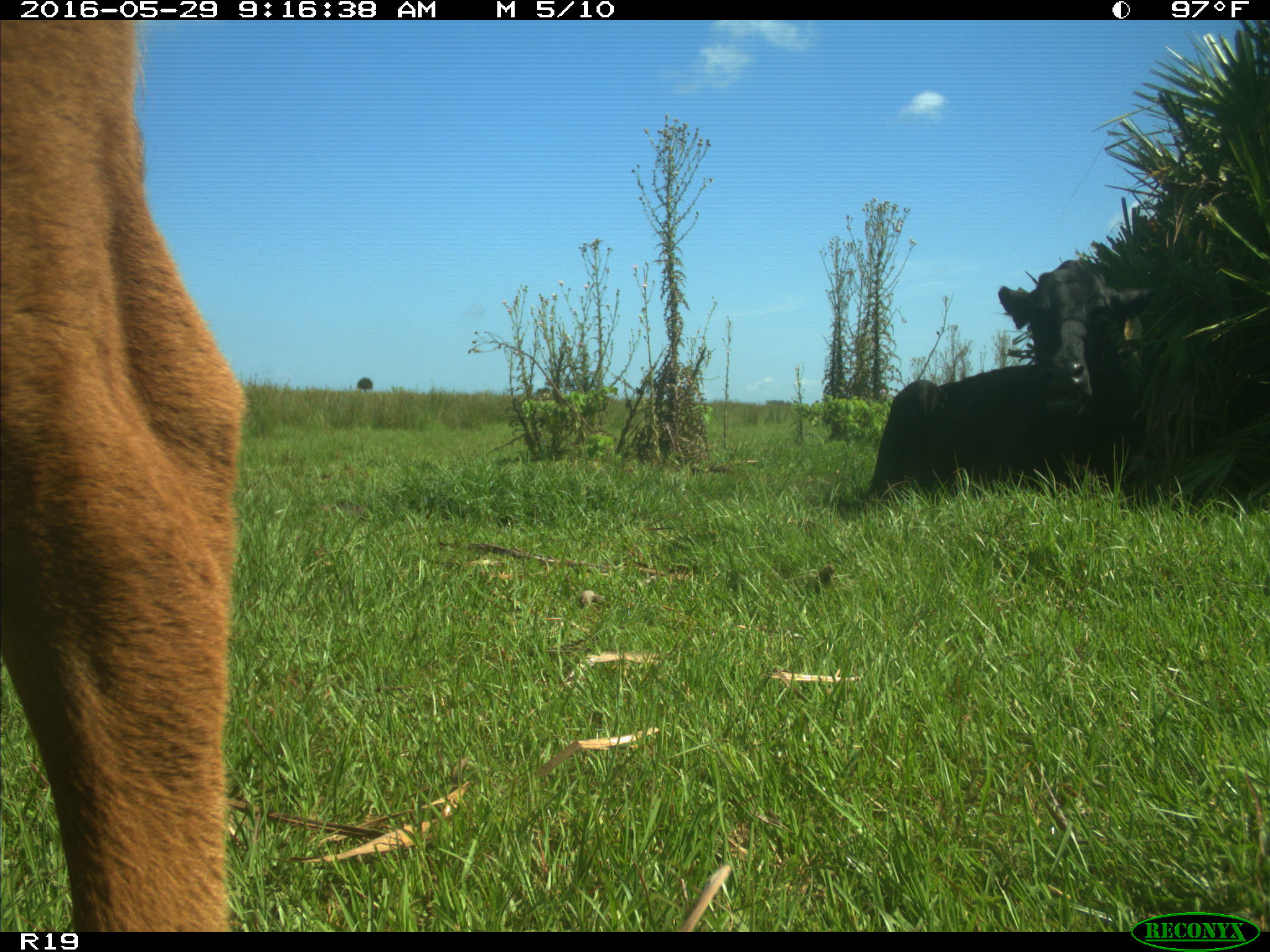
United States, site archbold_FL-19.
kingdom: Animalia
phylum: Chordata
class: Mammalia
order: Artiodactyla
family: Bovidae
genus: Bos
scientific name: Bos taurus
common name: domestic cow